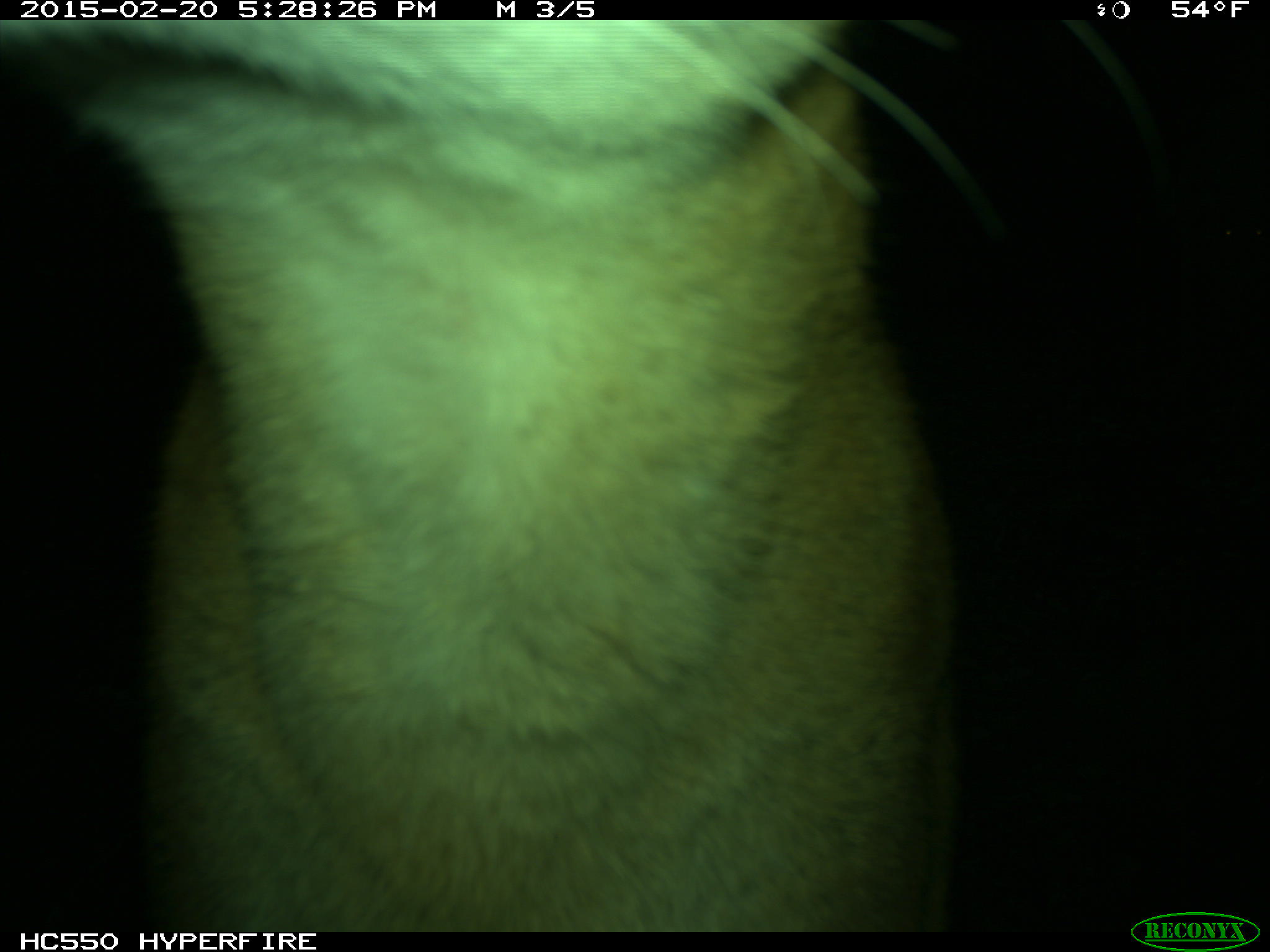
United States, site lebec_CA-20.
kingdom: Animalia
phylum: Chordata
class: Mammalia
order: Carnivora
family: Felidae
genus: Puma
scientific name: Puma concolor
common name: mountain lion